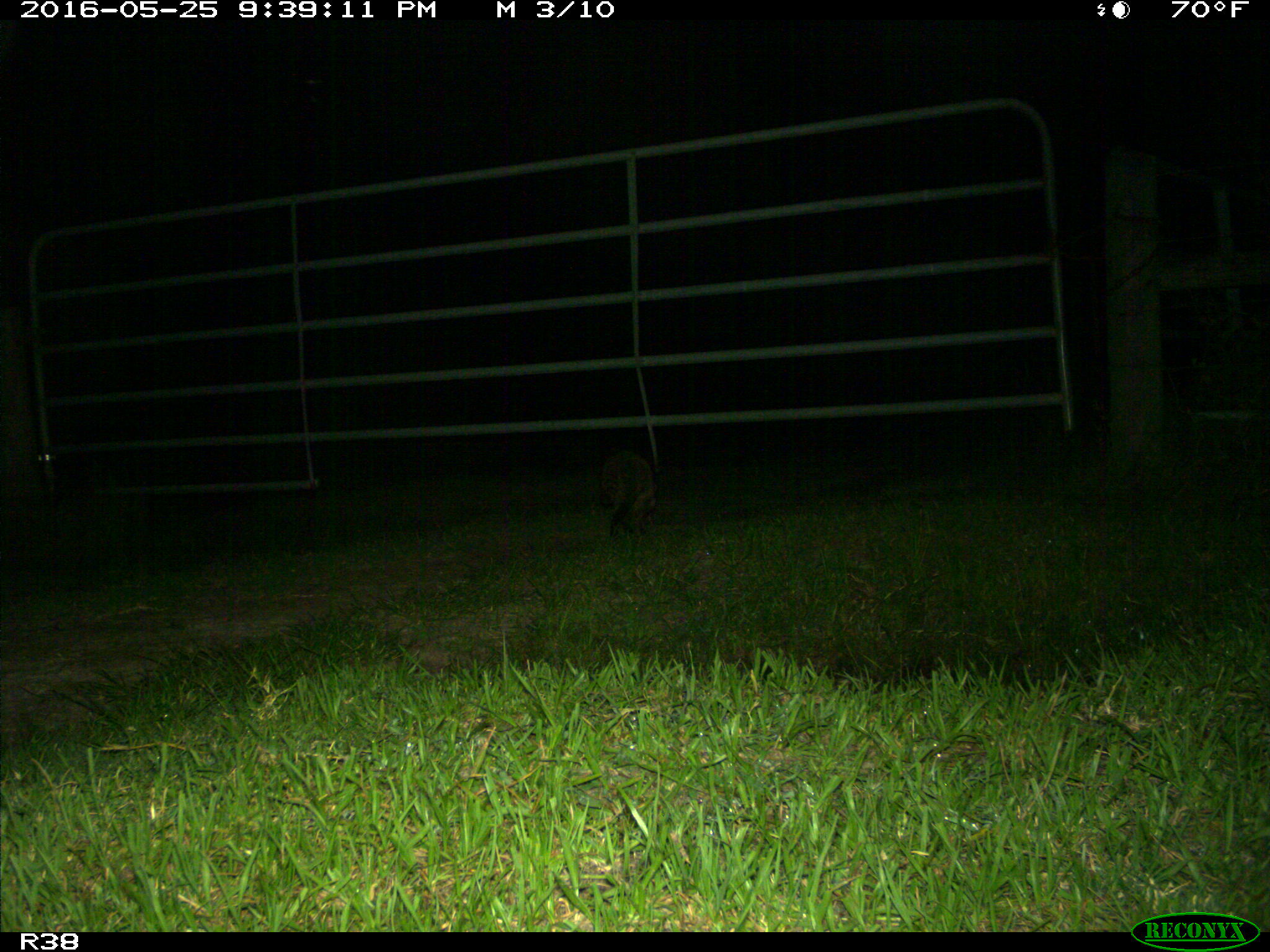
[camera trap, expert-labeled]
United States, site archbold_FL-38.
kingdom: Animalia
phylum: Chordata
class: Mammalia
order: Carnivora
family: Procyonidae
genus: Procyon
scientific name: Procyon lotor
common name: common raccoon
Procyon lotor (common raccoon).